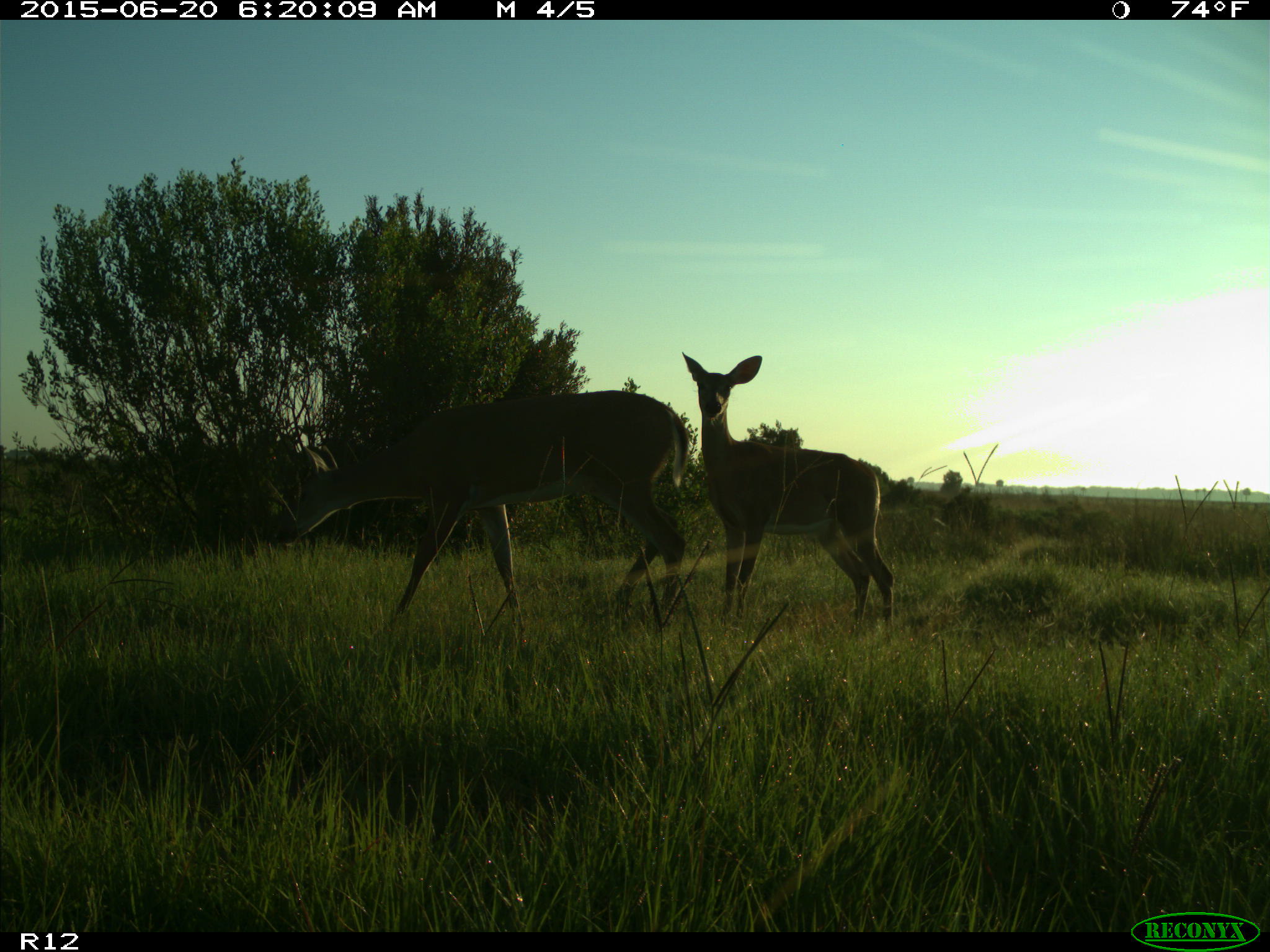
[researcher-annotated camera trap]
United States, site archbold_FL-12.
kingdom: Animalia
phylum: Chordata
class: Mammalia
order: Artiodactyla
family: Cervidae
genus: Odocoileus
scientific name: Odocoileus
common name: deer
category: unidentified deer